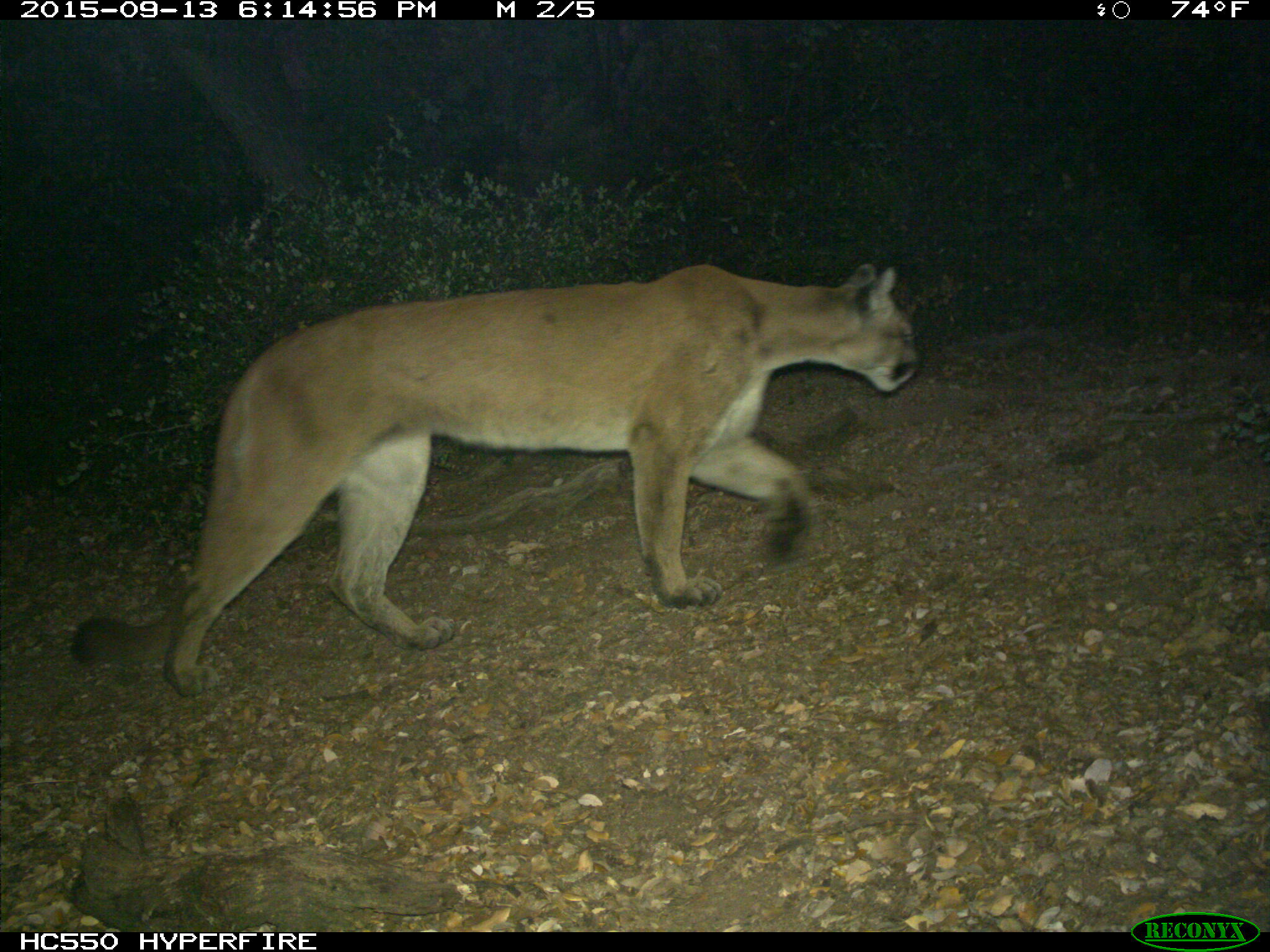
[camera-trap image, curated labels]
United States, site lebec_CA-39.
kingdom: Animalia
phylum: Chordata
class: Mammalia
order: Carnivora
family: Felidae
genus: Puma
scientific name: Puma concolor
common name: mountain lion